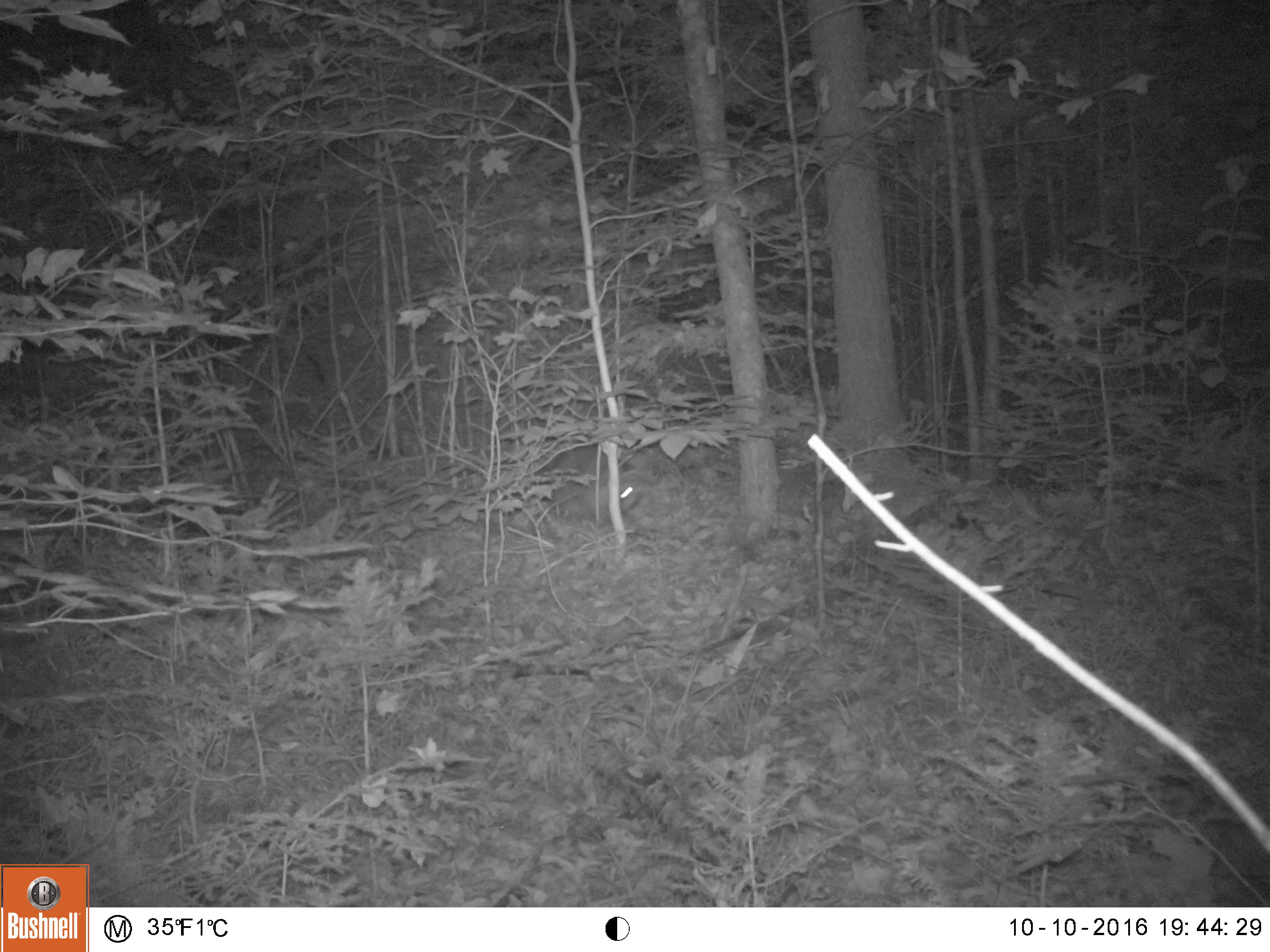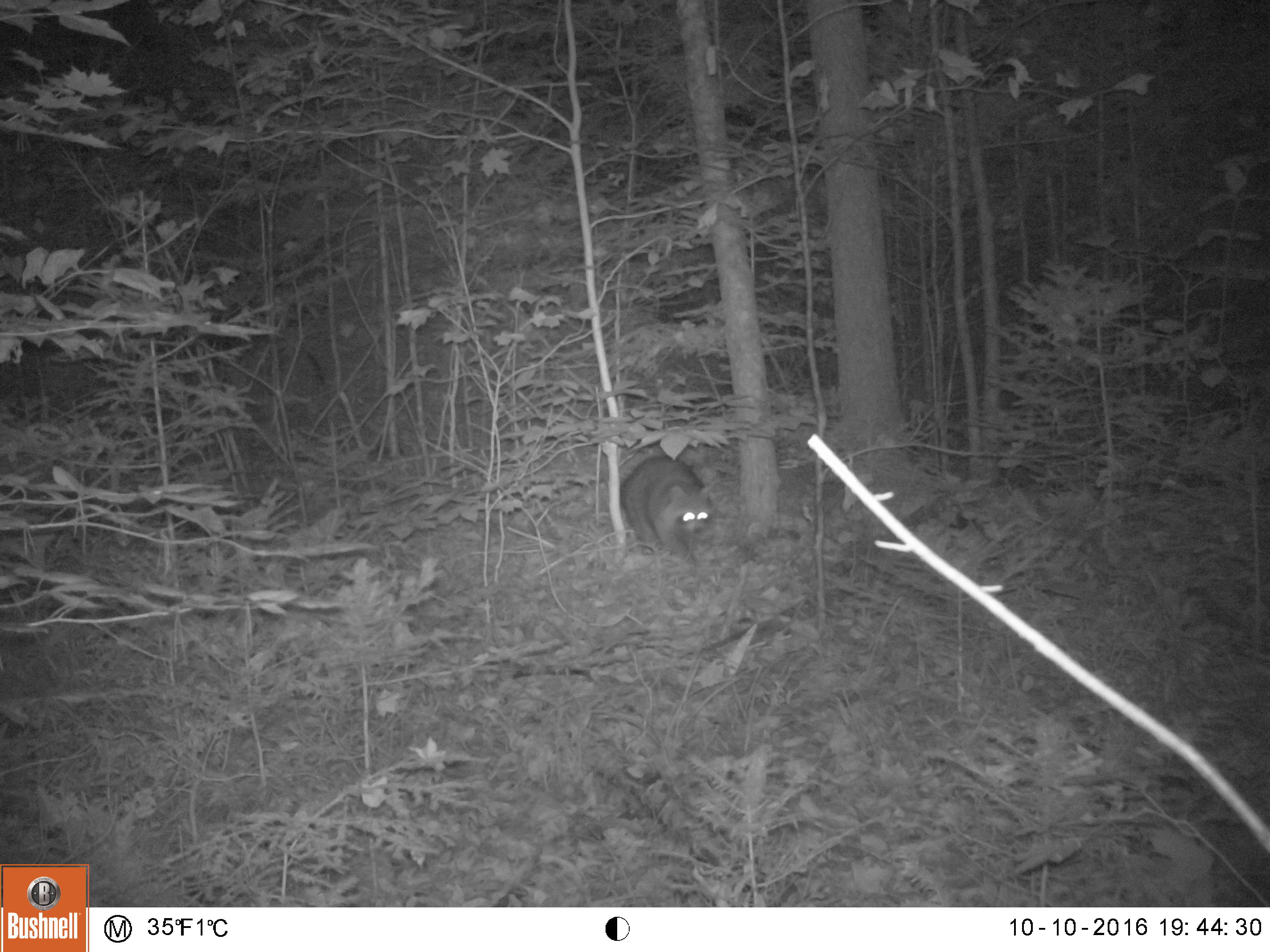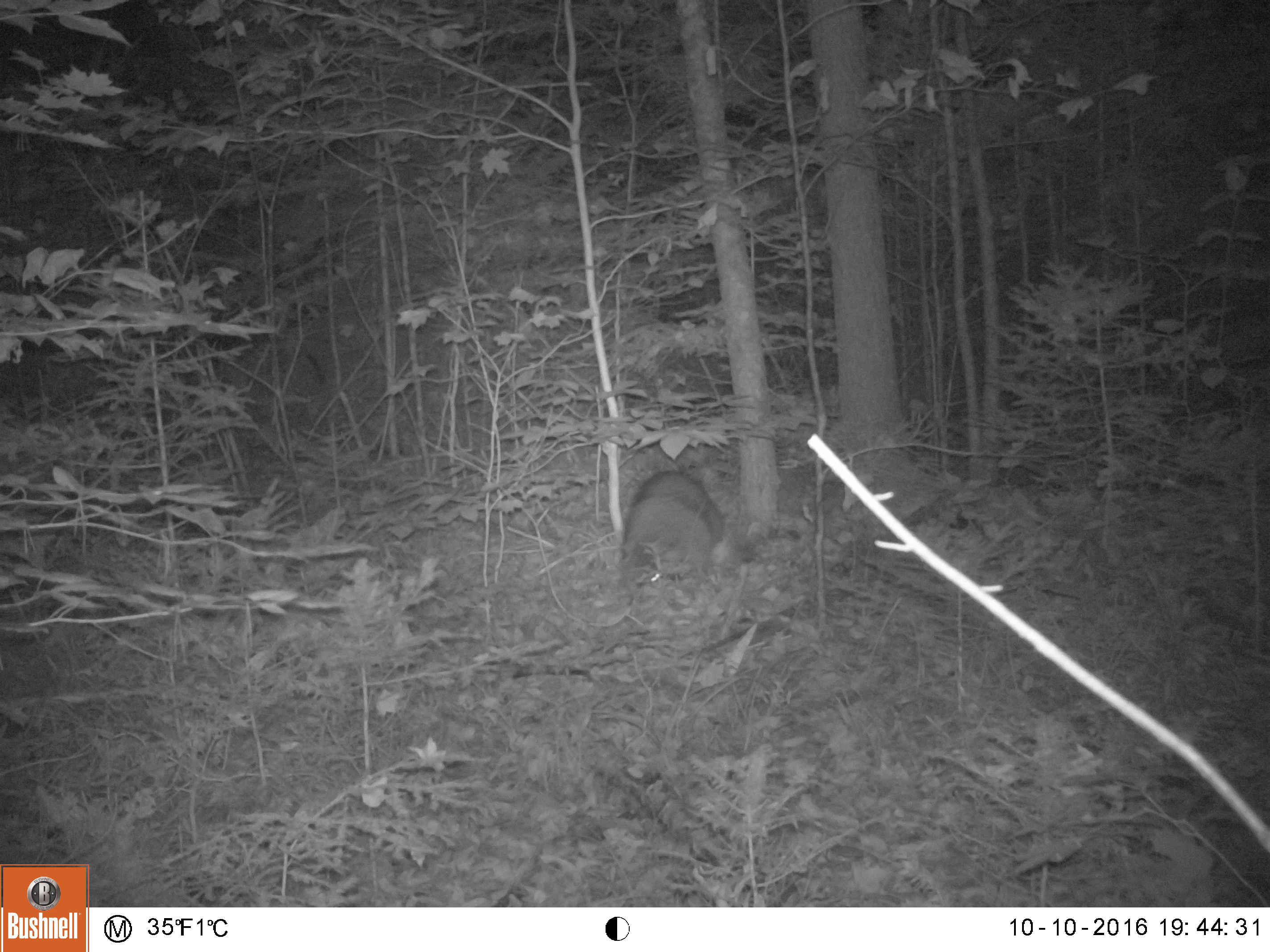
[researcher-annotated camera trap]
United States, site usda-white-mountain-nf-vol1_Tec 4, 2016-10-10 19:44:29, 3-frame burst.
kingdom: Animalia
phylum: Chordata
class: Mammalia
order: Carnivora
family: Procyonidae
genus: Procyon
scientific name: Procyon lotor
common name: raccoon